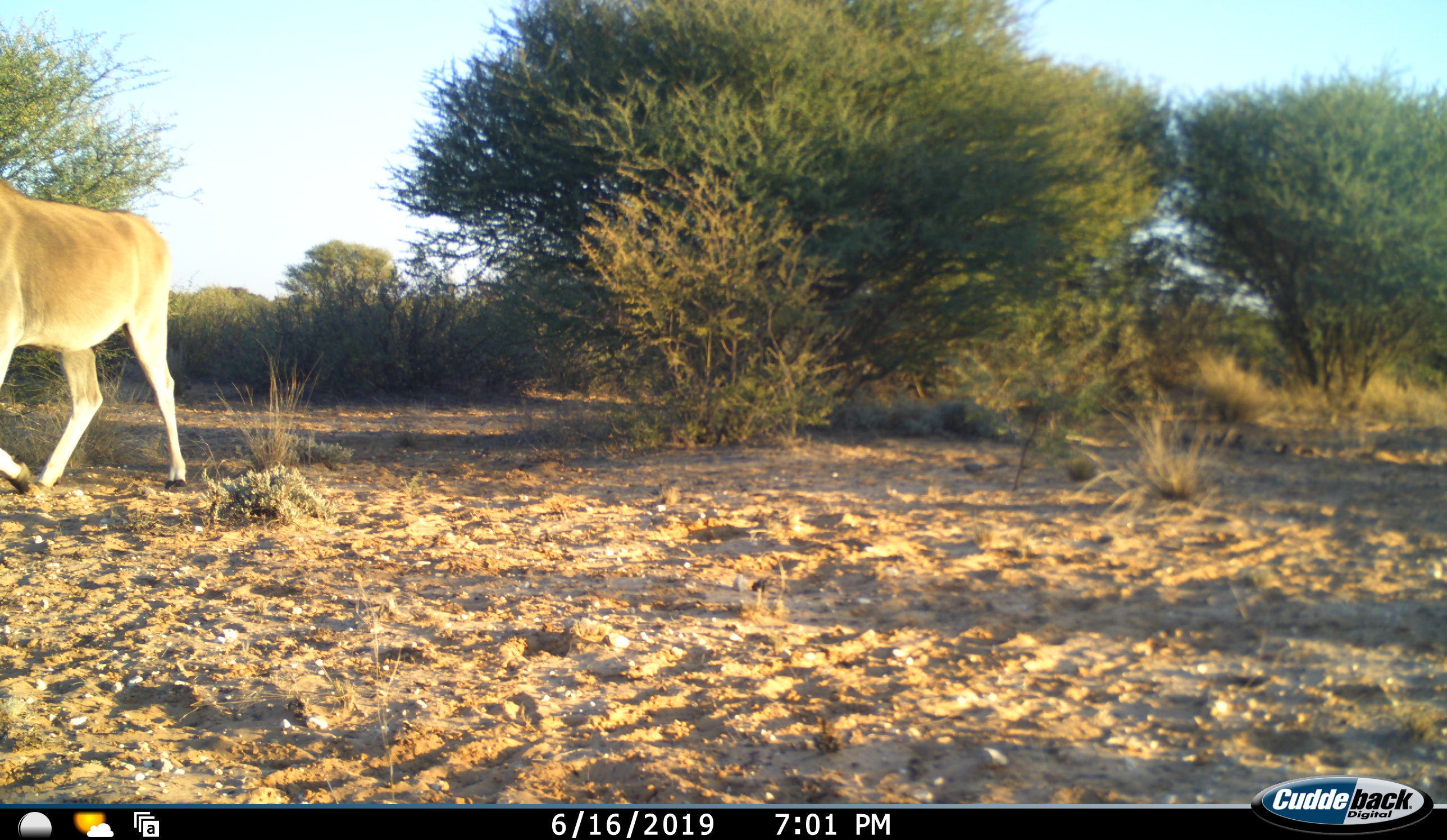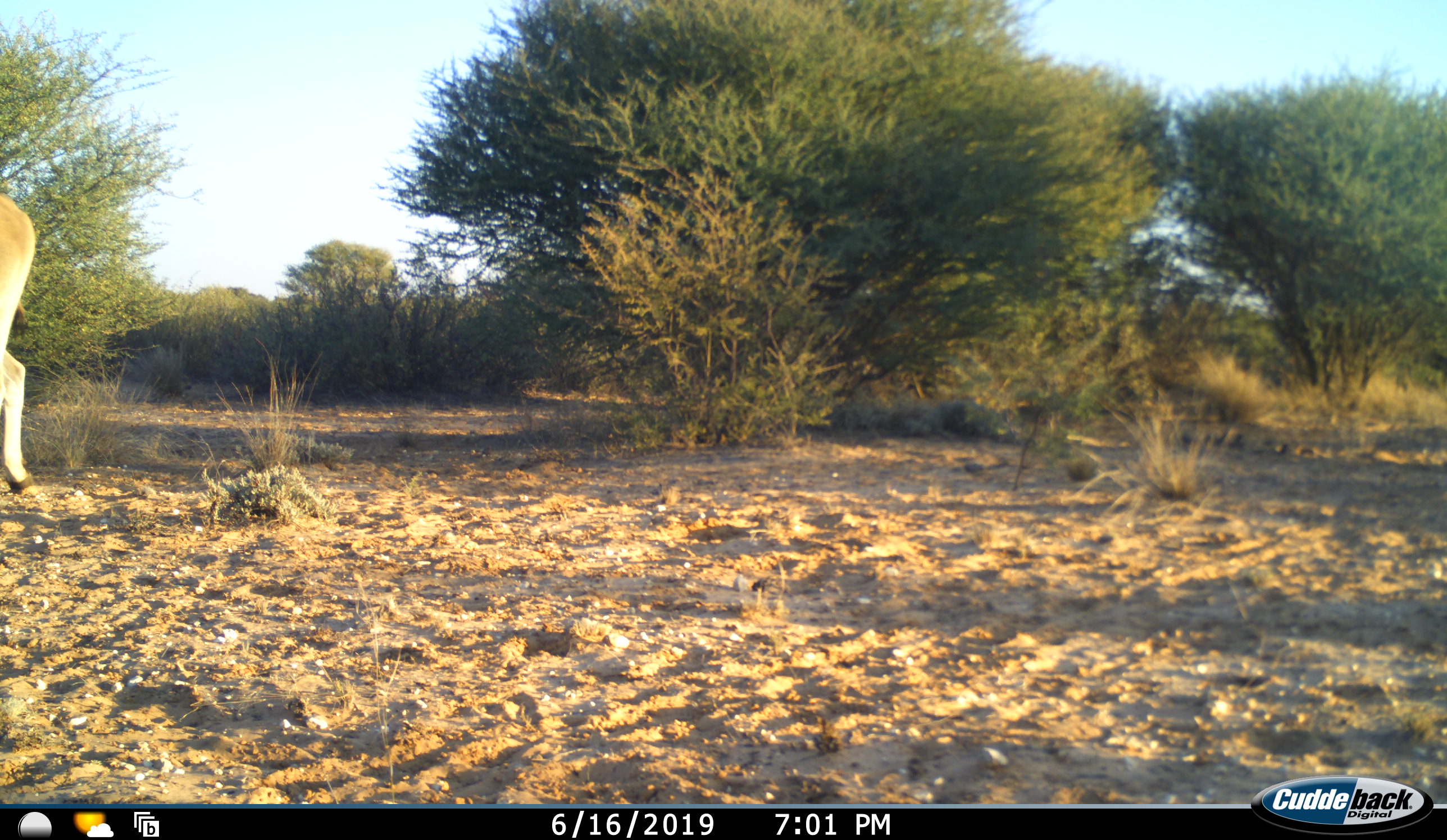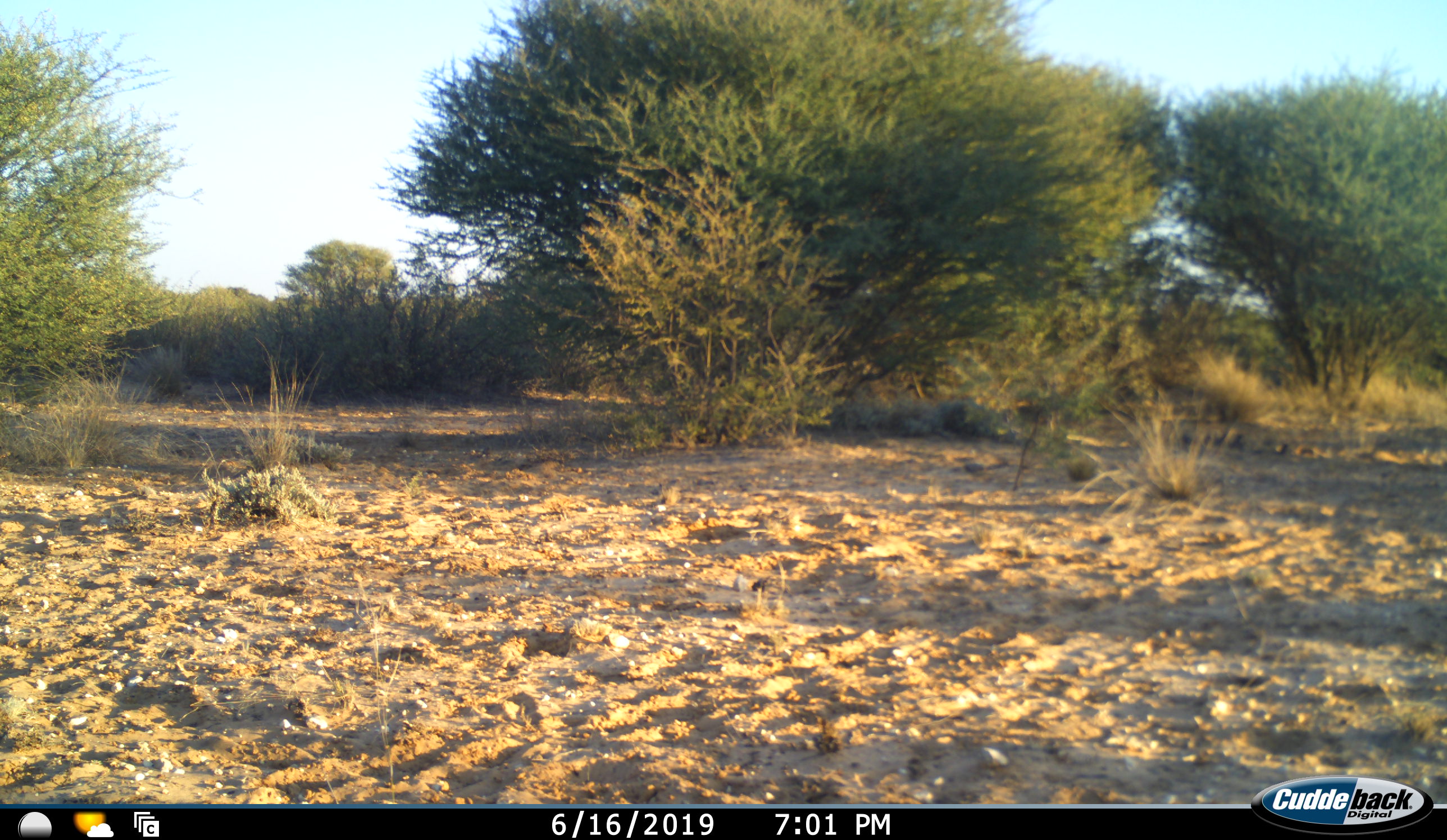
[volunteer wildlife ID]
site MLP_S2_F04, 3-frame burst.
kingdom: Animalia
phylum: Chordata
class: Mammalia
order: Artiodactyla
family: Bovidae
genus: Tragelaphus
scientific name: Tragelaphus oryx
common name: eland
Eland (Tragelaphus oryx), count 1. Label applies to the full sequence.